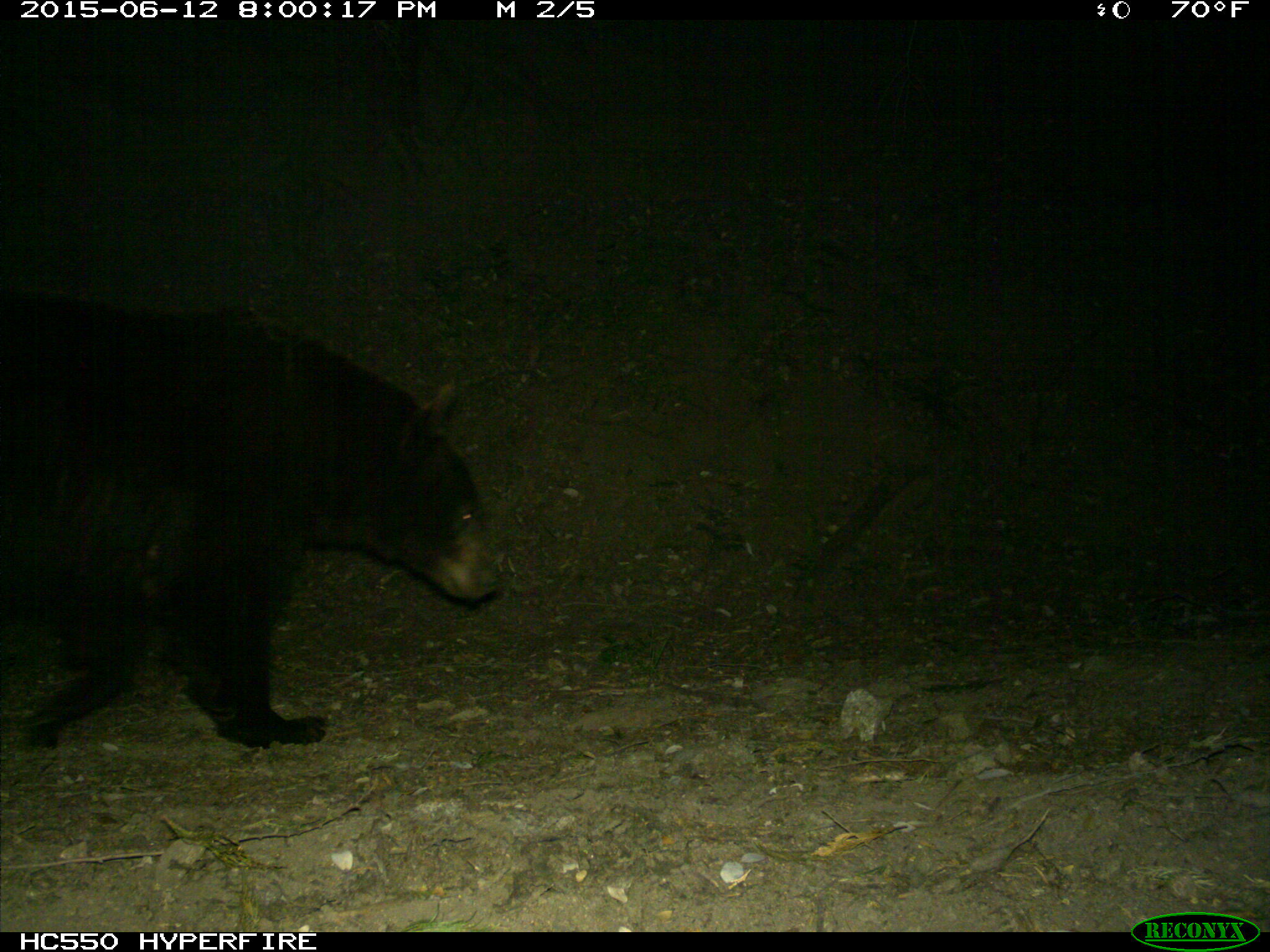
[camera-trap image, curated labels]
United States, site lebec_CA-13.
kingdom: Animalia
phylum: Chordata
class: Mammalia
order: Carnivora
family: Ursidae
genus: Ursus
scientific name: Ursus americanus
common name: american black bear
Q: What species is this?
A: Ursus americanus (american black bear).